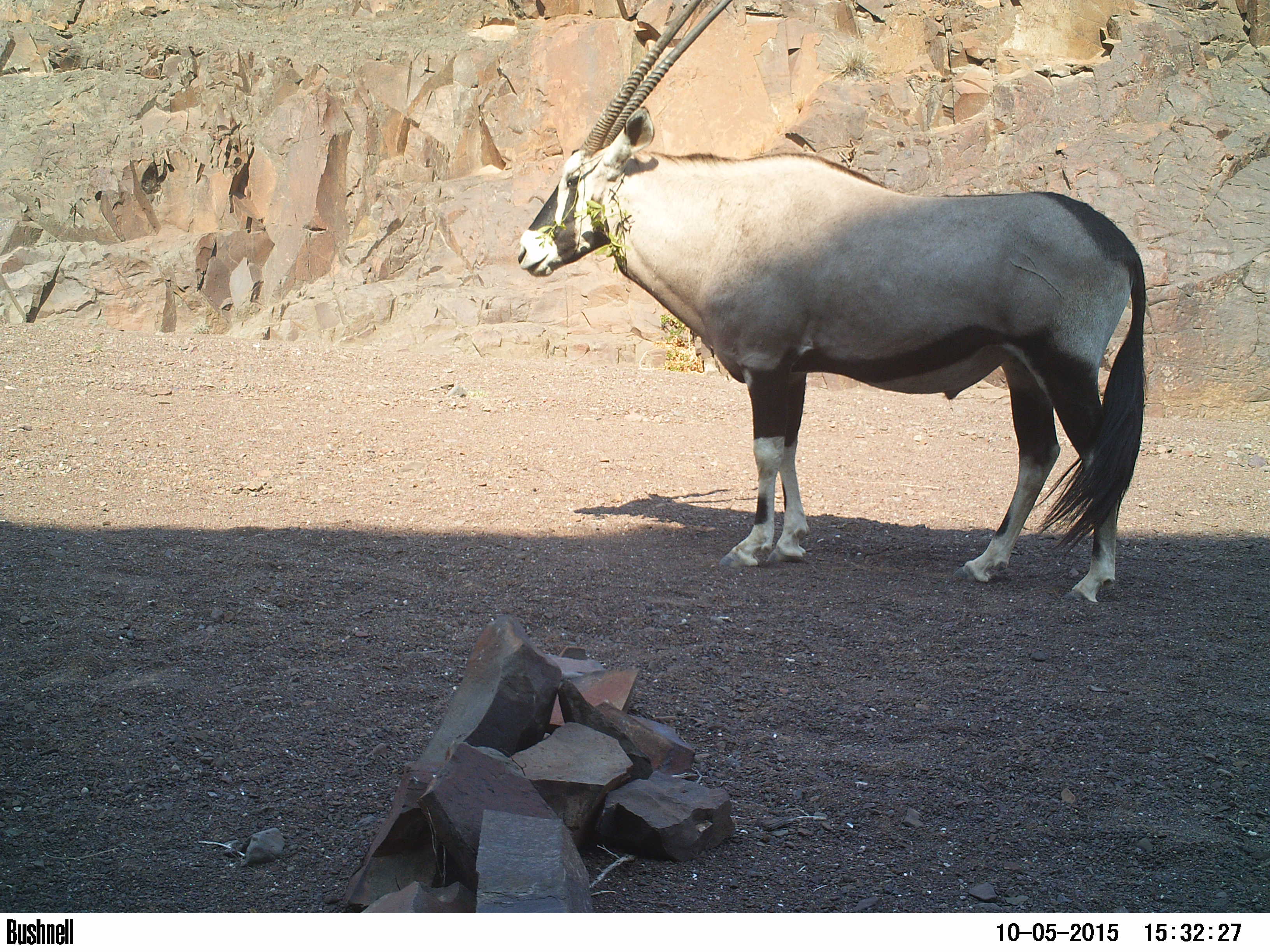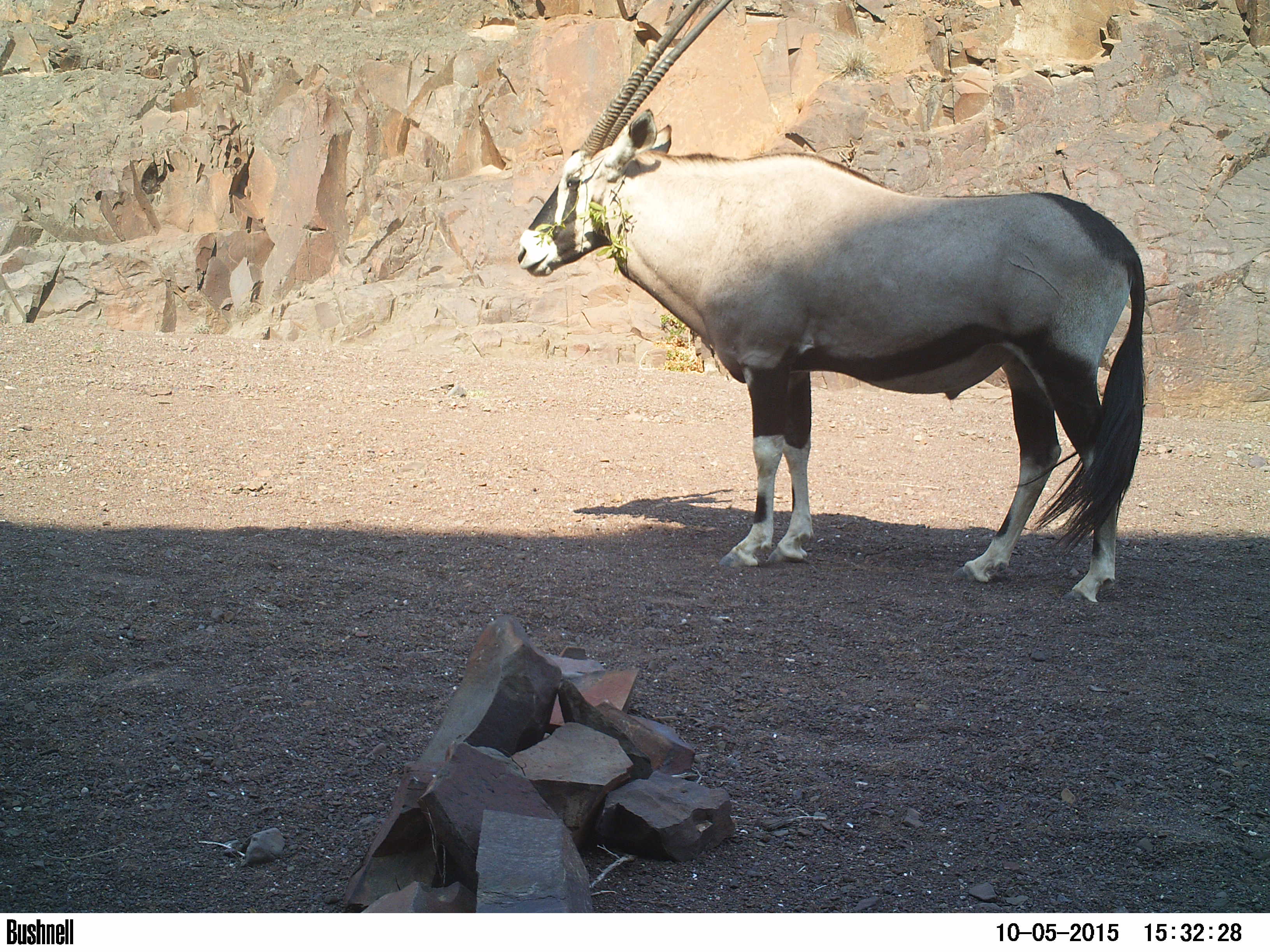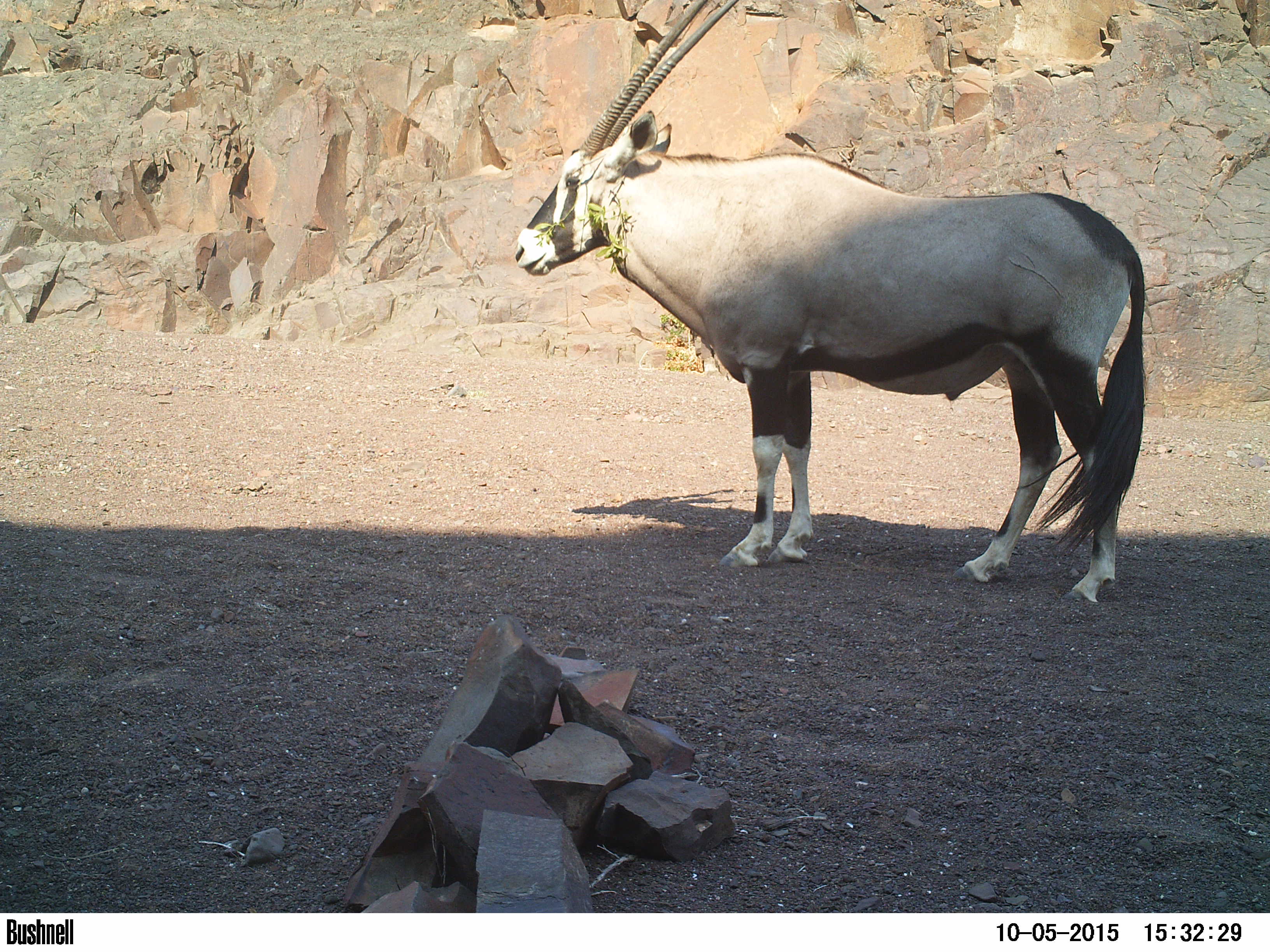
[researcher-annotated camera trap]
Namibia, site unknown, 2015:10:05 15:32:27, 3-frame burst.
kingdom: Animalia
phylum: Chordata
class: Mammalia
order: Artiodactyla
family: Bovidae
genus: Oryx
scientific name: Oryx gazella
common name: gemsbok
Oryx gazella (gemsbok).